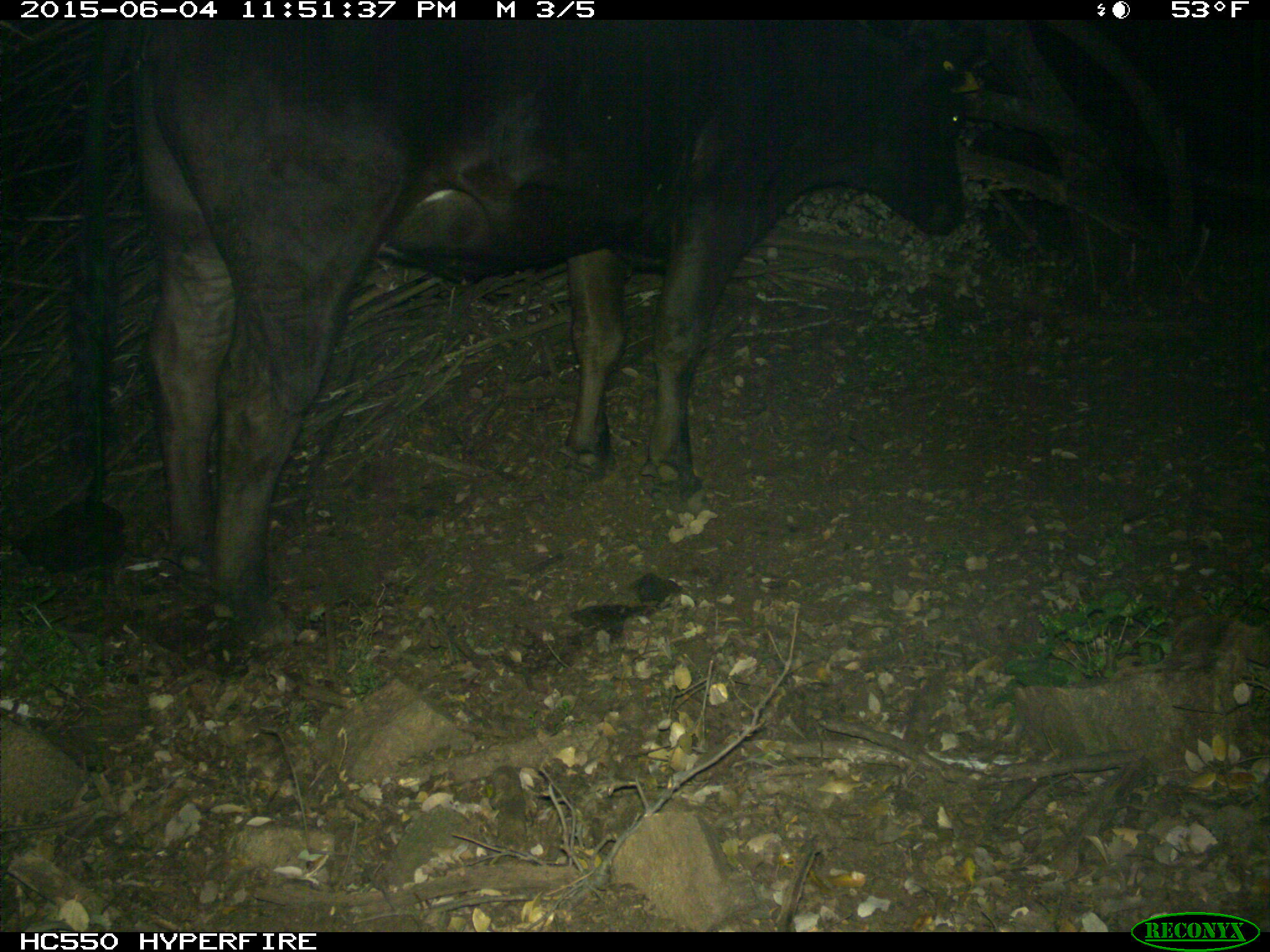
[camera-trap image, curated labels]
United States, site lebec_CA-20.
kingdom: Animalia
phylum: Chordata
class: Mammalia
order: Artiodactyla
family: Bovidae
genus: Bos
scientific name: Bos taurus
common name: domestic cow